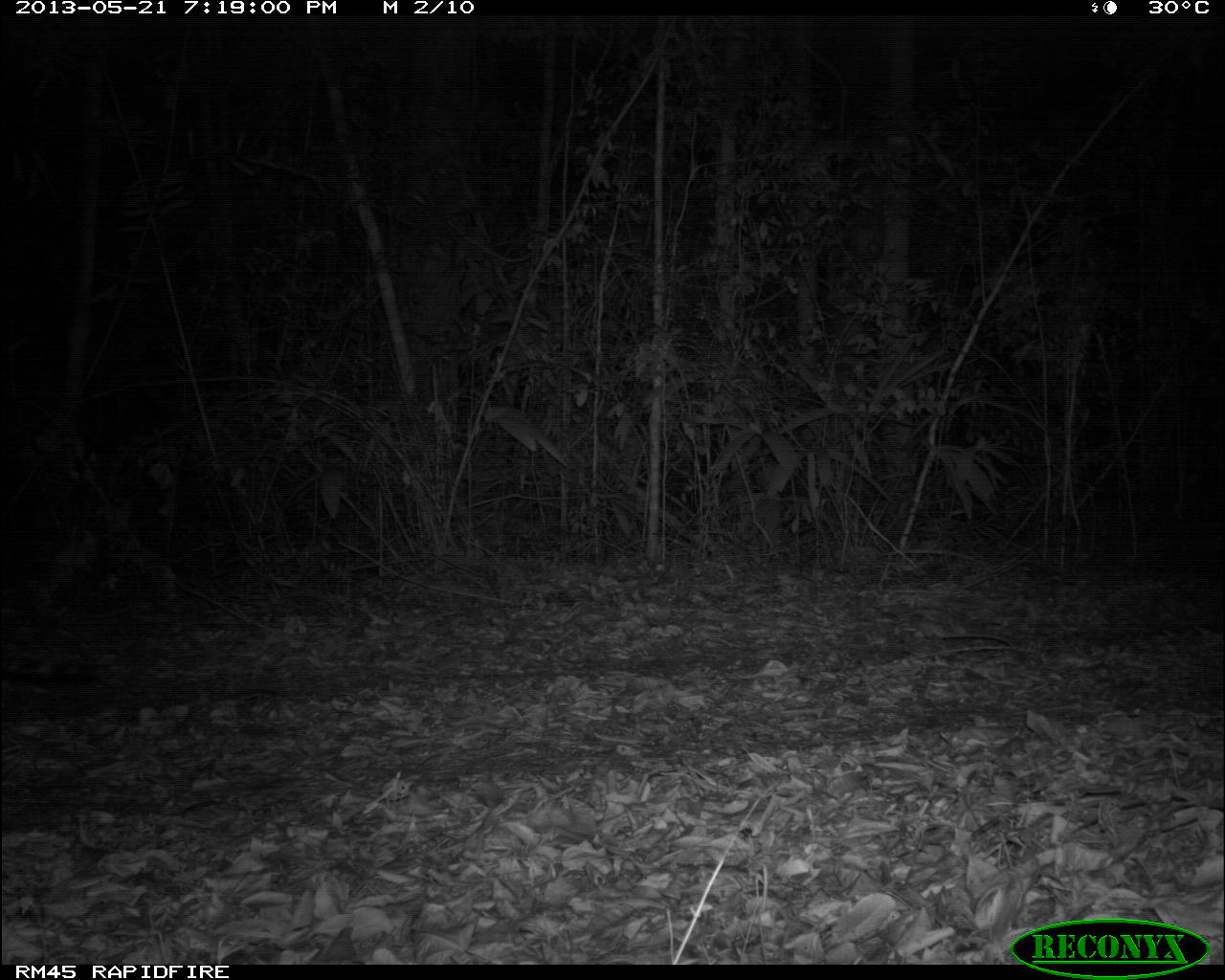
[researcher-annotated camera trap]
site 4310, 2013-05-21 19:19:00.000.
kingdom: Animalia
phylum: Chordata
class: Mammalia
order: Carnivora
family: Felidae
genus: Leopardus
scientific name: Leopardus pardalis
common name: ocelot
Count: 1.